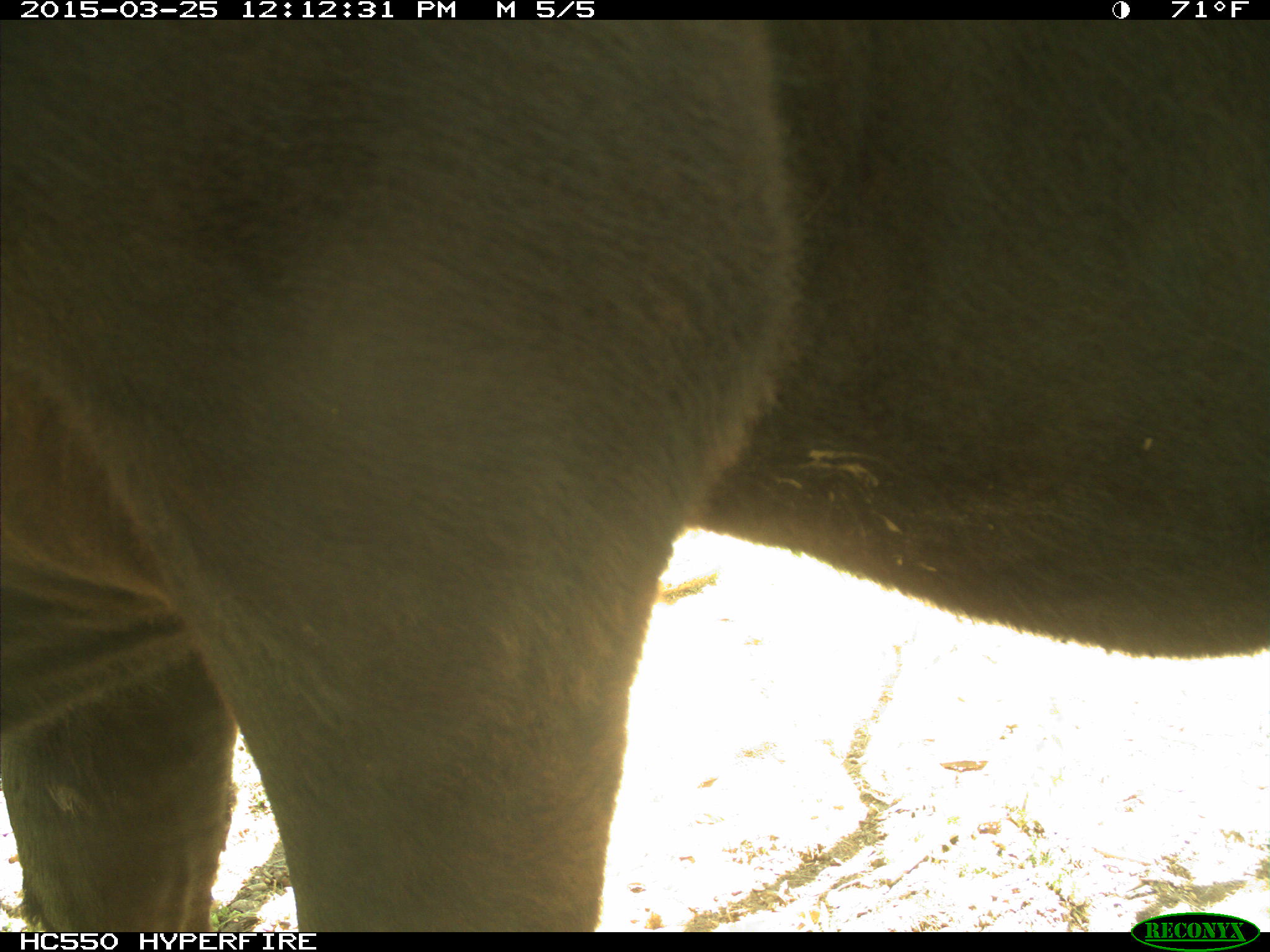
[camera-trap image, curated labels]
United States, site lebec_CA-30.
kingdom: Animalia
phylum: Chordata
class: Mammalia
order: Artiodactyla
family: Bovidae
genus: Bos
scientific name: Bos taurus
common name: domestic cow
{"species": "Bos taurus (domestic cow)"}